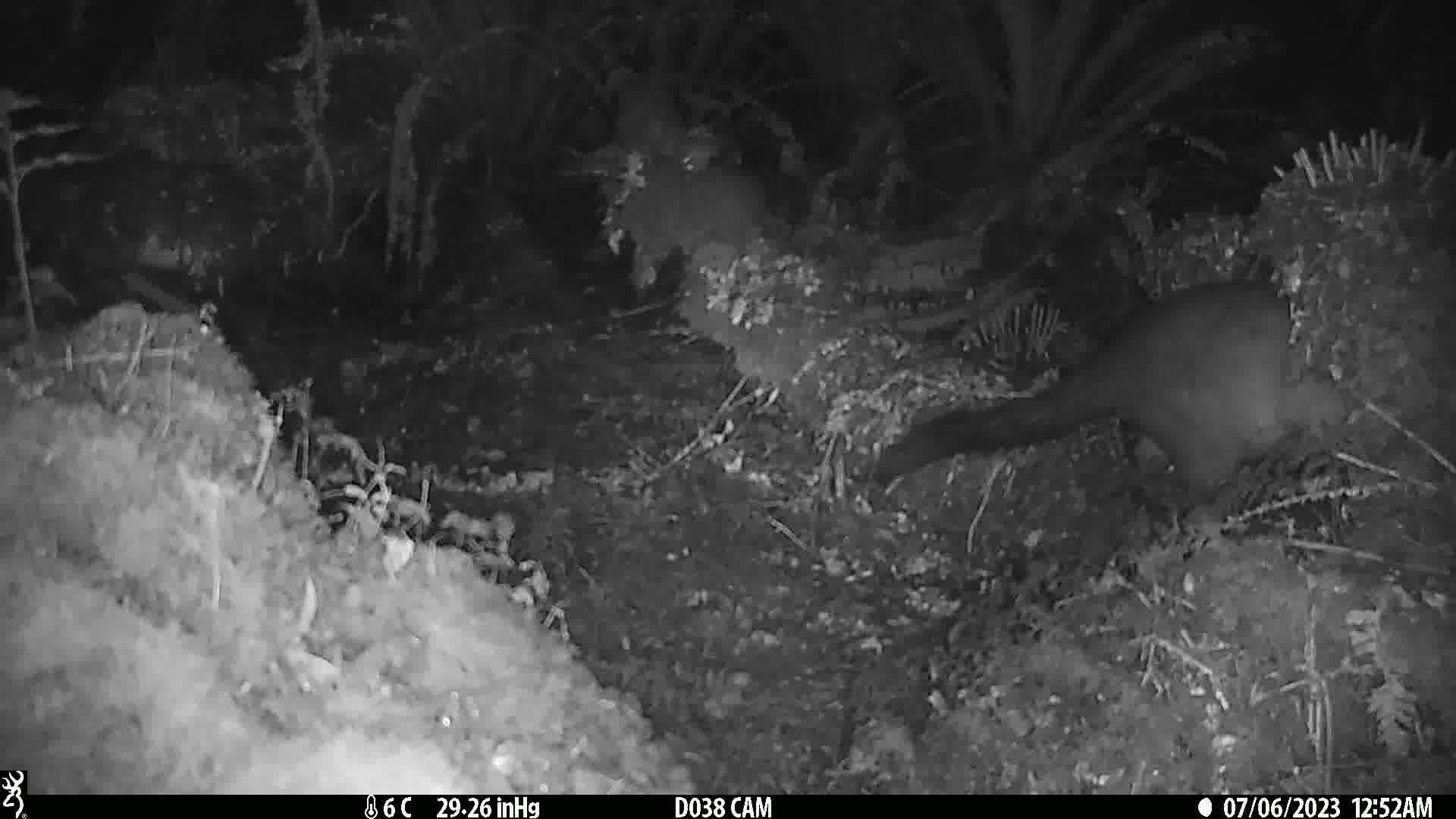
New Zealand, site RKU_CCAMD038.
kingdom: Animalia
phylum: Chordata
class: Mammalia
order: Diprotodontia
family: Phalangeridae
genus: Trichosurus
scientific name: Trichosurus vulpecula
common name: common brushtail possum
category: possum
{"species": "possum (common brushtail possum) (Trichosurus vulpecula)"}